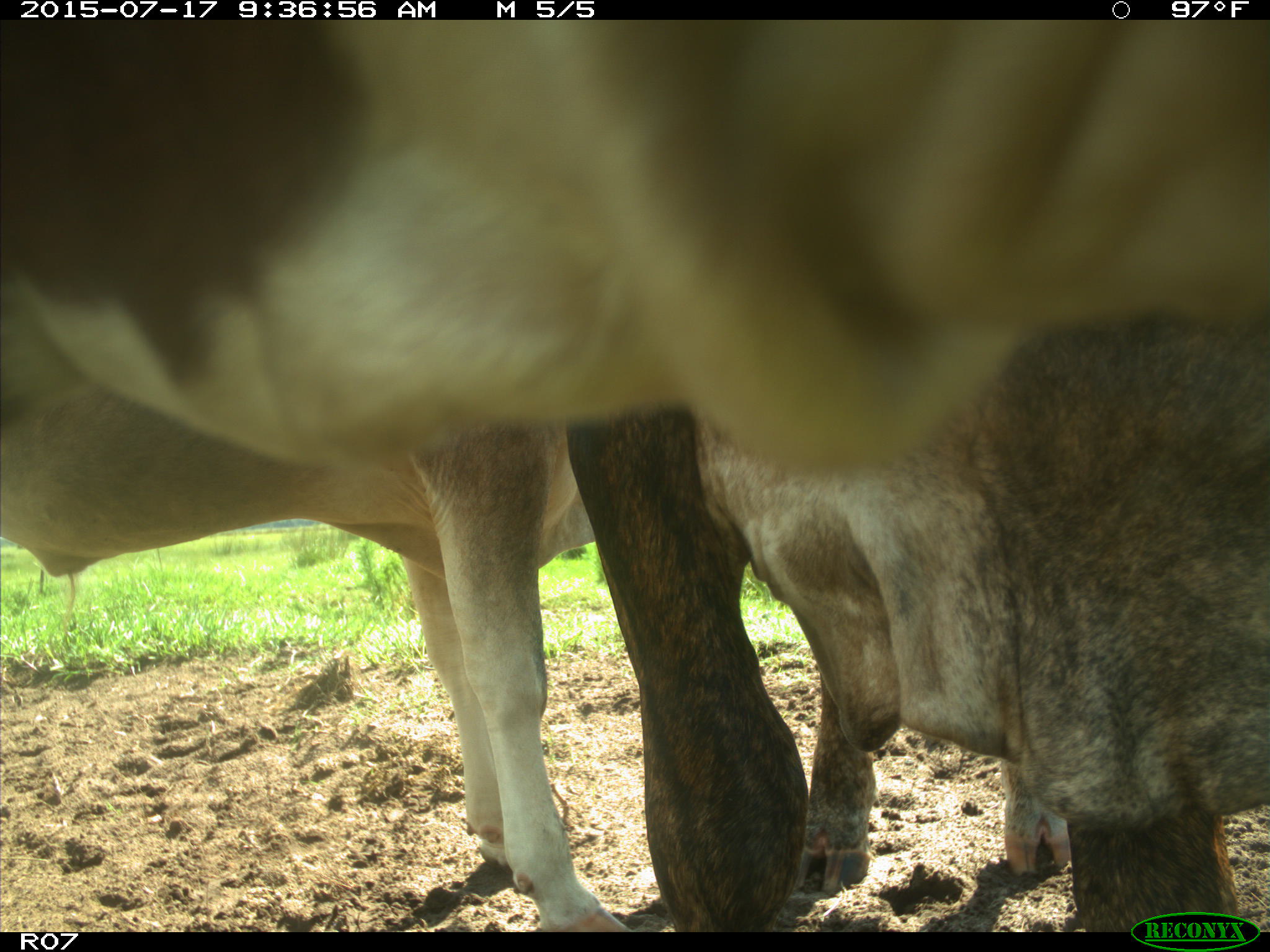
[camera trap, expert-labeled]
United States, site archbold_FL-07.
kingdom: Animalia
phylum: Chordata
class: Mammalia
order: Artiodactyla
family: Bovidae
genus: Bos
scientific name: Bos taurus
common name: domestic cow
Bos taurus (domestic cow).